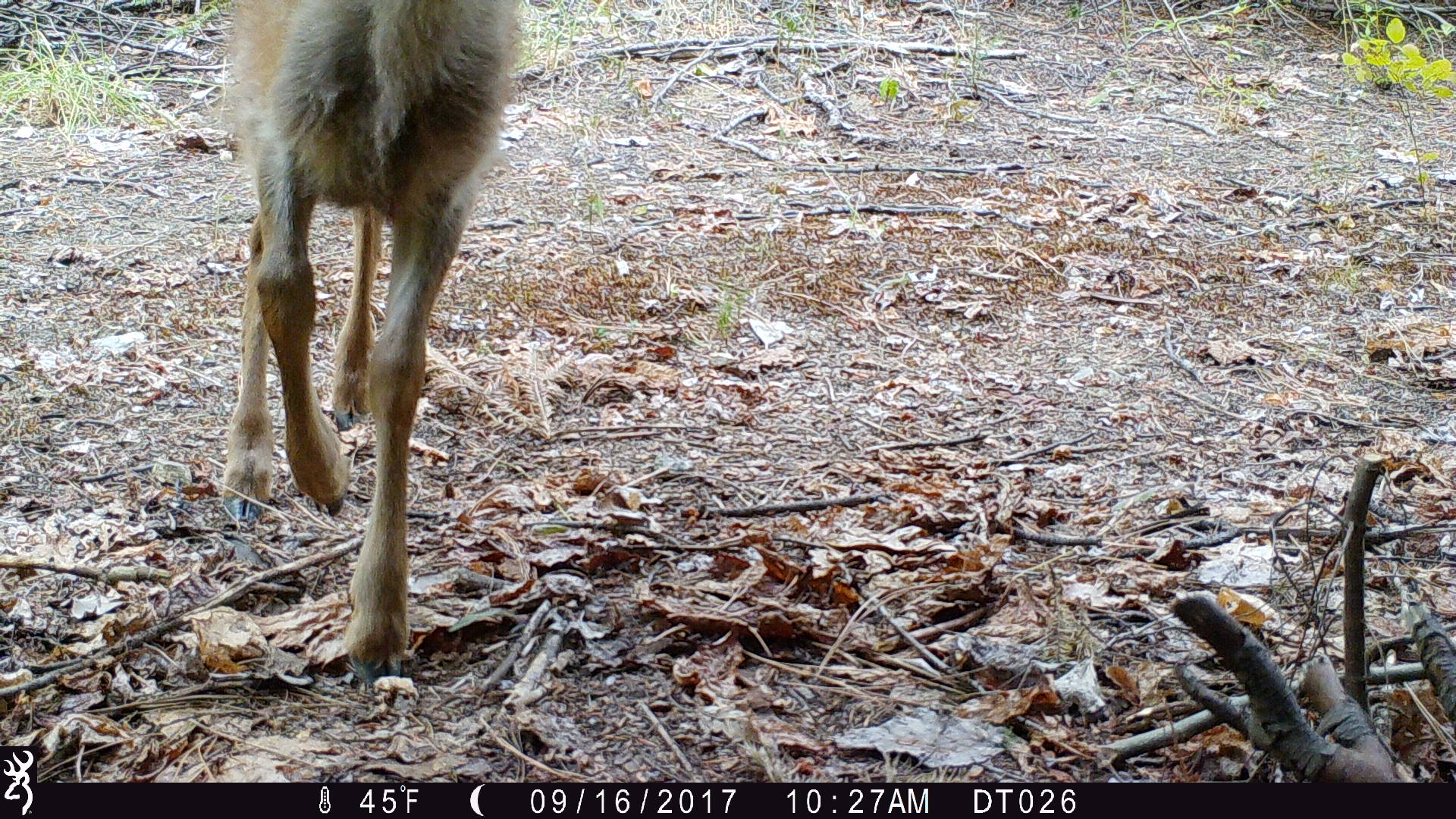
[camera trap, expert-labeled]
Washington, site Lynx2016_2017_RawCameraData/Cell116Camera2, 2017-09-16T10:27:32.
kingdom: Animalia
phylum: Chordata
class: Mammalia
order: Artiodactyla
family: Cervidae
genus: Odocoileus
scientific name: Odocoileus hemionus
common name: mule deer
Odocoileus hemionus (mule deer). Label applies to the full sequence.